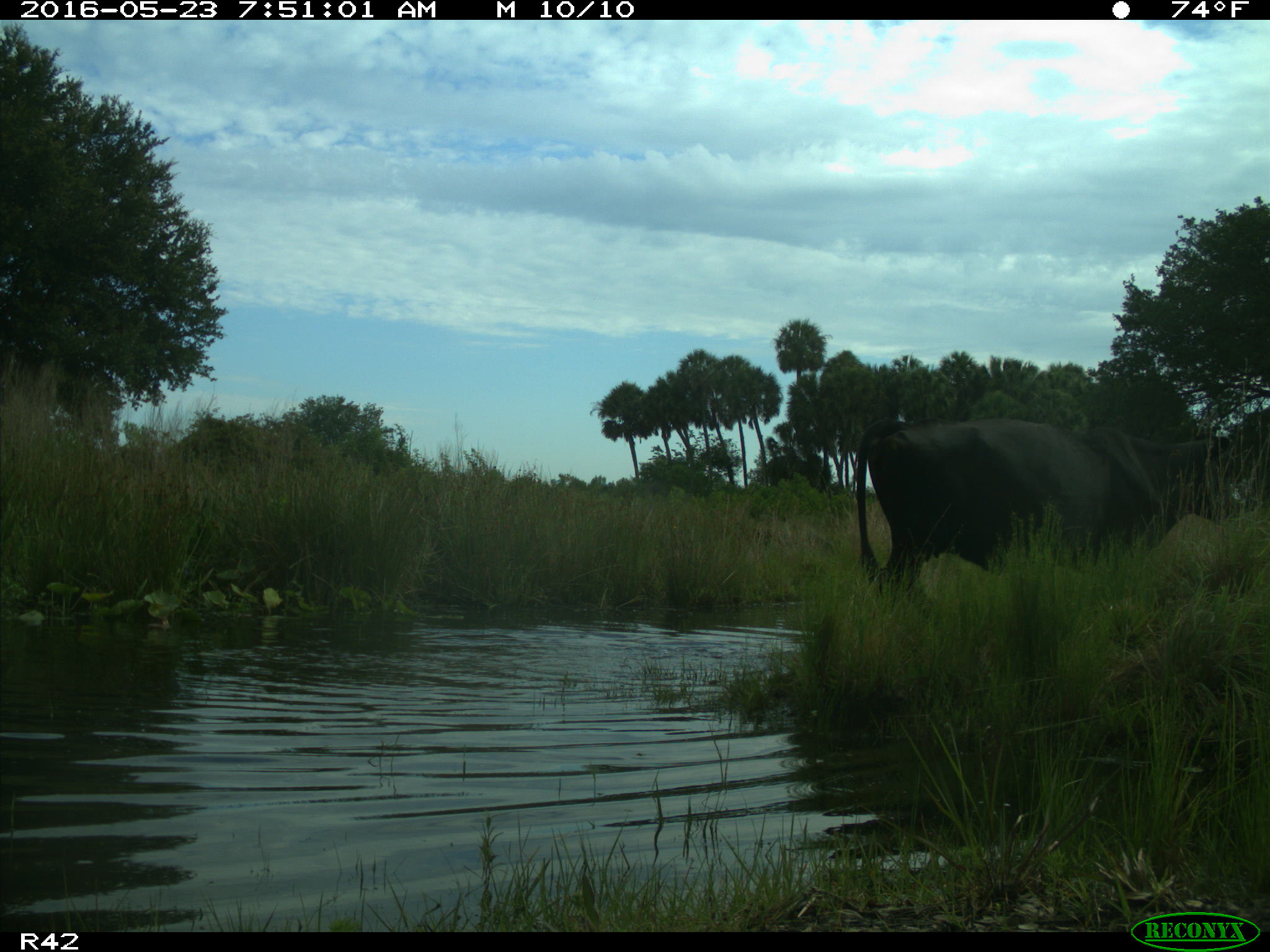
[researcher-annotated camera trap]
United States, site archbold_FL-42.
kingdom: Animalia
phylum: Chordata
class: Mammalia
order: Artiodactyla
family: Bovidae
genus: Bos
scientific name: Bos taurus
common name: domestic cow